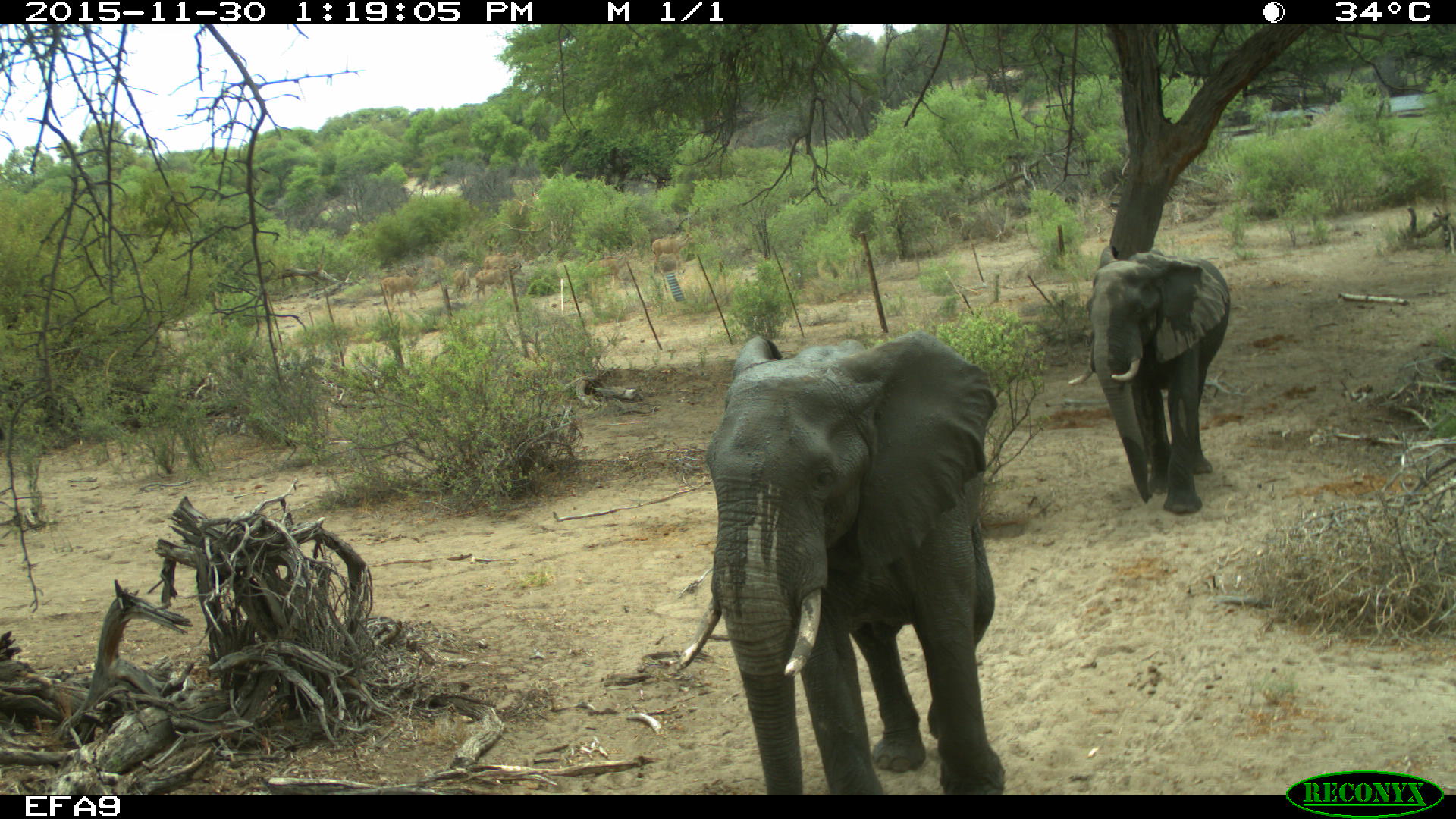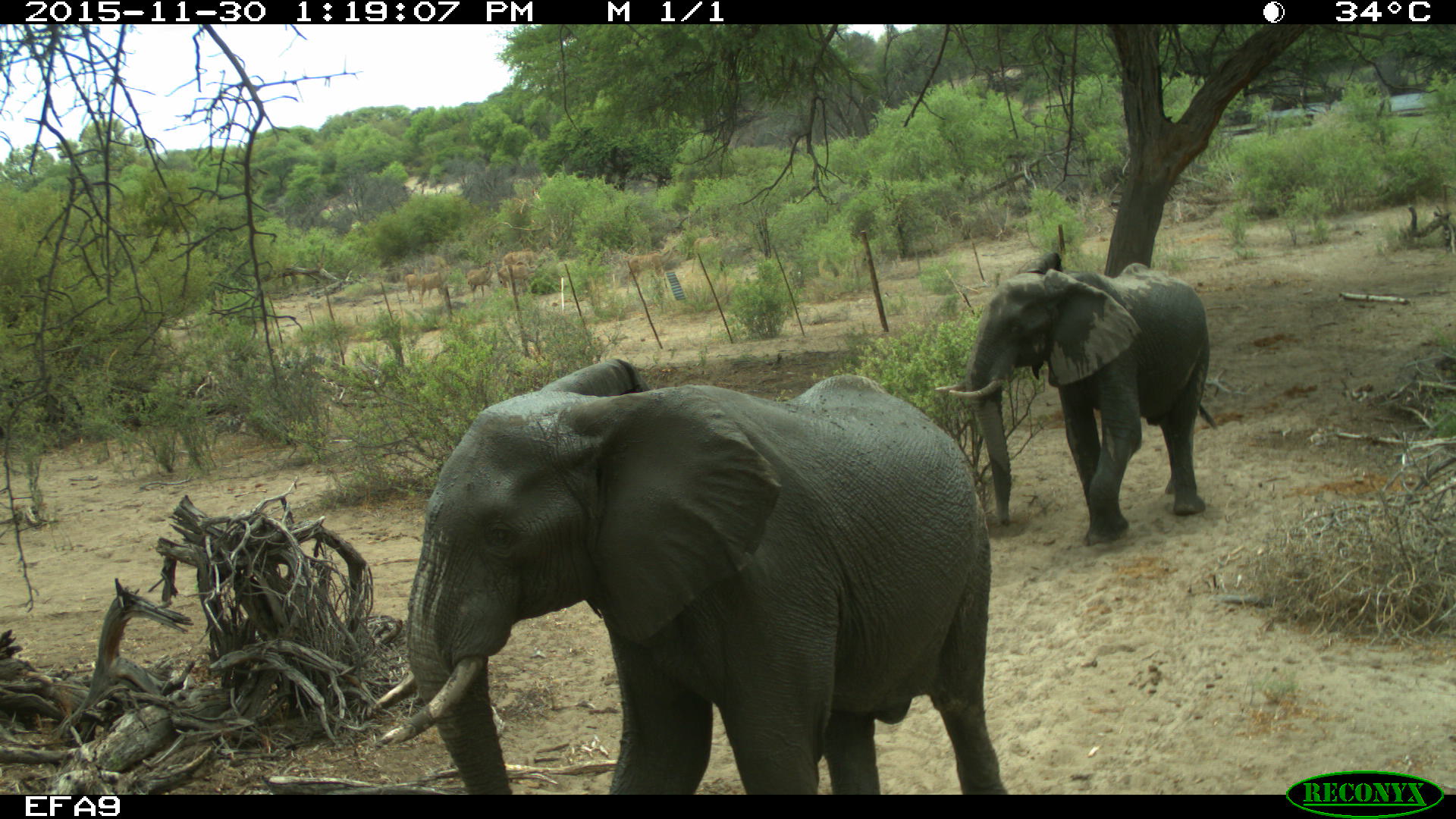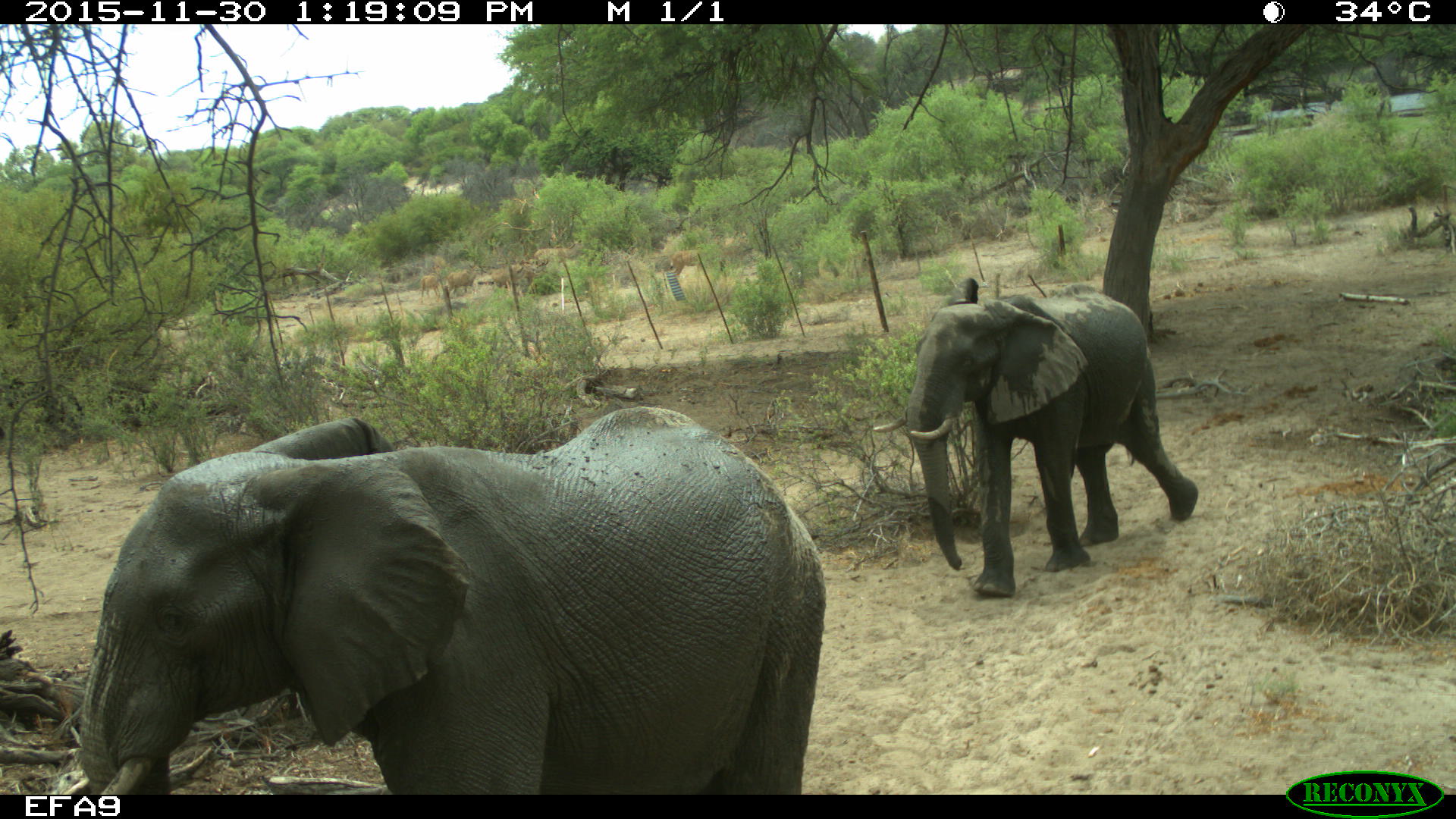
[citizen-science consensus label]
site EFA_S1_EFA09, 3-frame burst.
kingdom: Animalia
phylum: Chordata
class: Mammalia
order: Proboscidea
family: Elephantidae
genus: Loxodonta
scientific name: Loxodonta africana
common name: african bush elephant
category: elephant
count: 2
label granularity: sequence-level